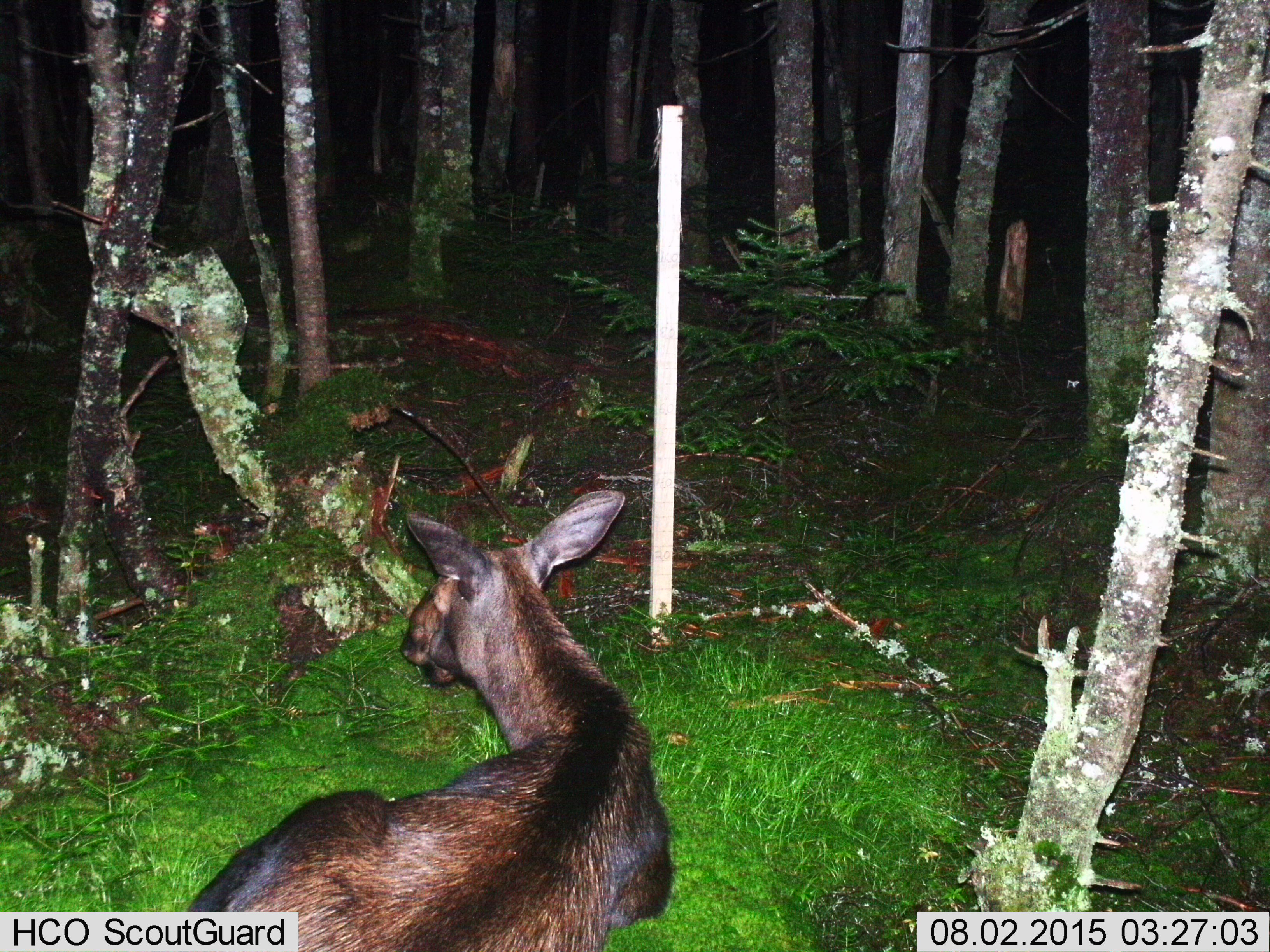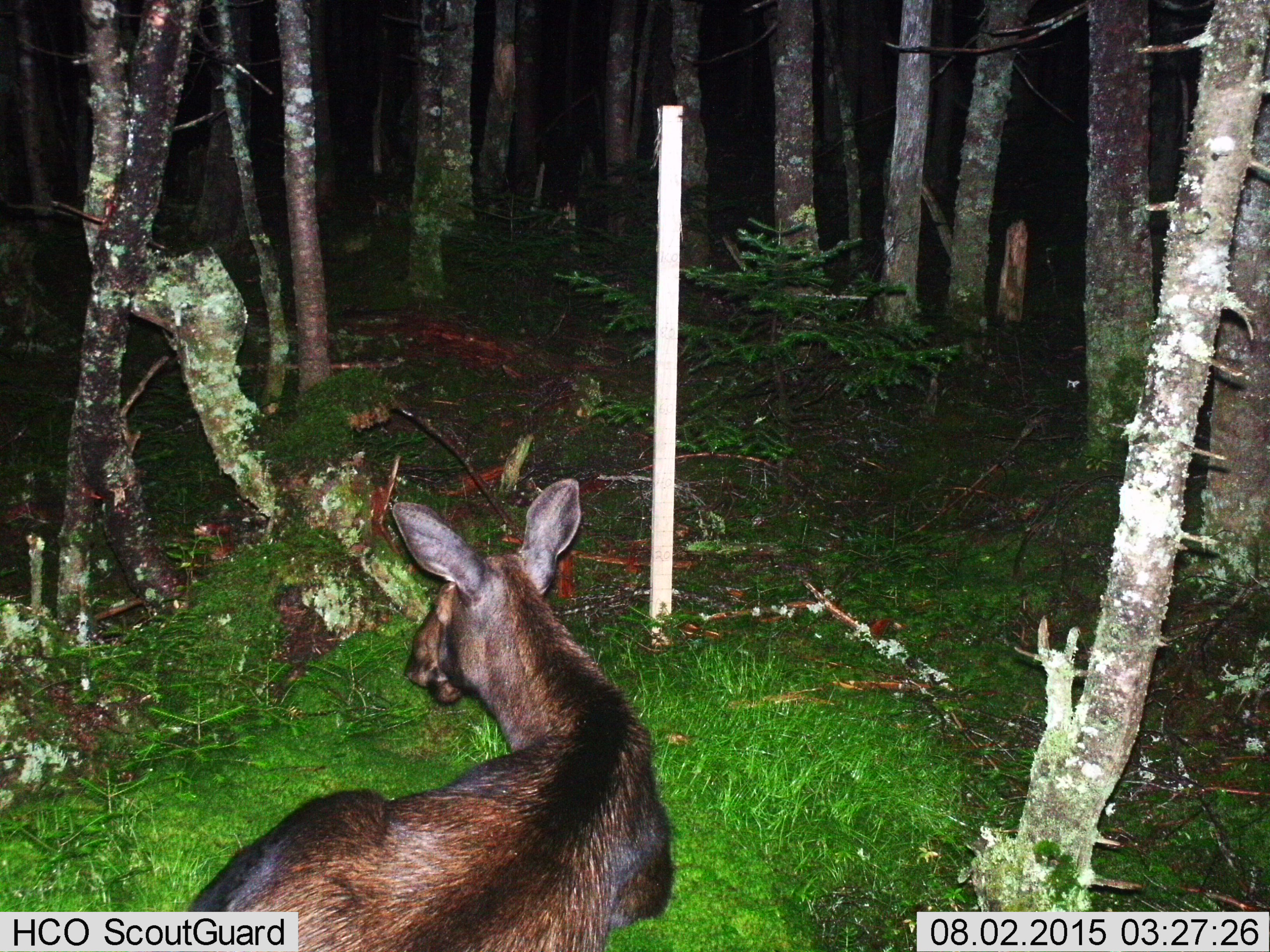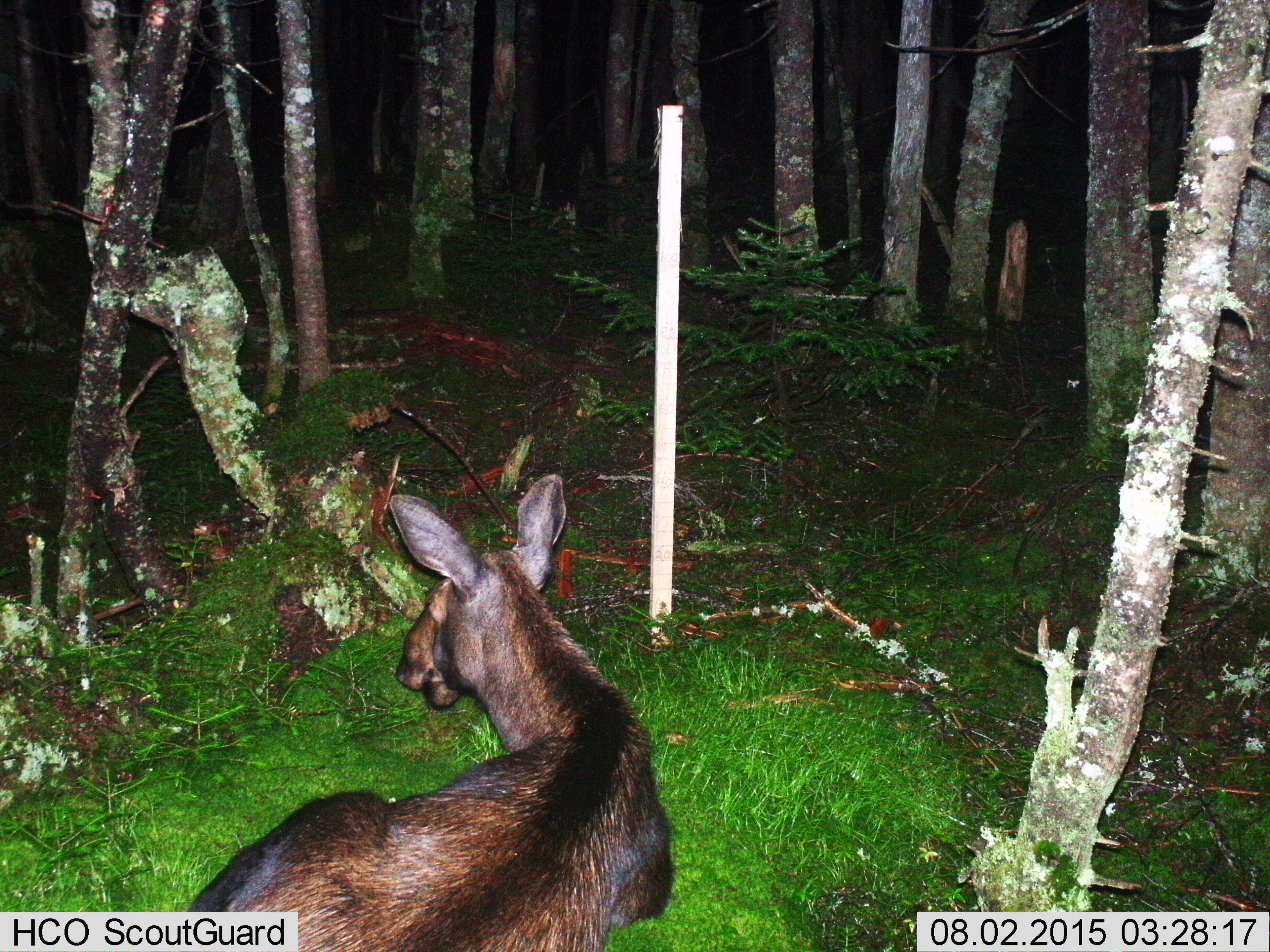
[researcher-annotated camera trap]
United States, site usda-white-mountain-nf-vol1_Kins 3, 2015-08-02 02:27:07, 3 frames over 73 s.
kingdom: Animalia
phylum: Chordata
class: Mammalia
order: Artiodactyla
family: Cervidae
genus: Alces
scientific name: Alces alces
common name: moose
Moose (Alces alces).